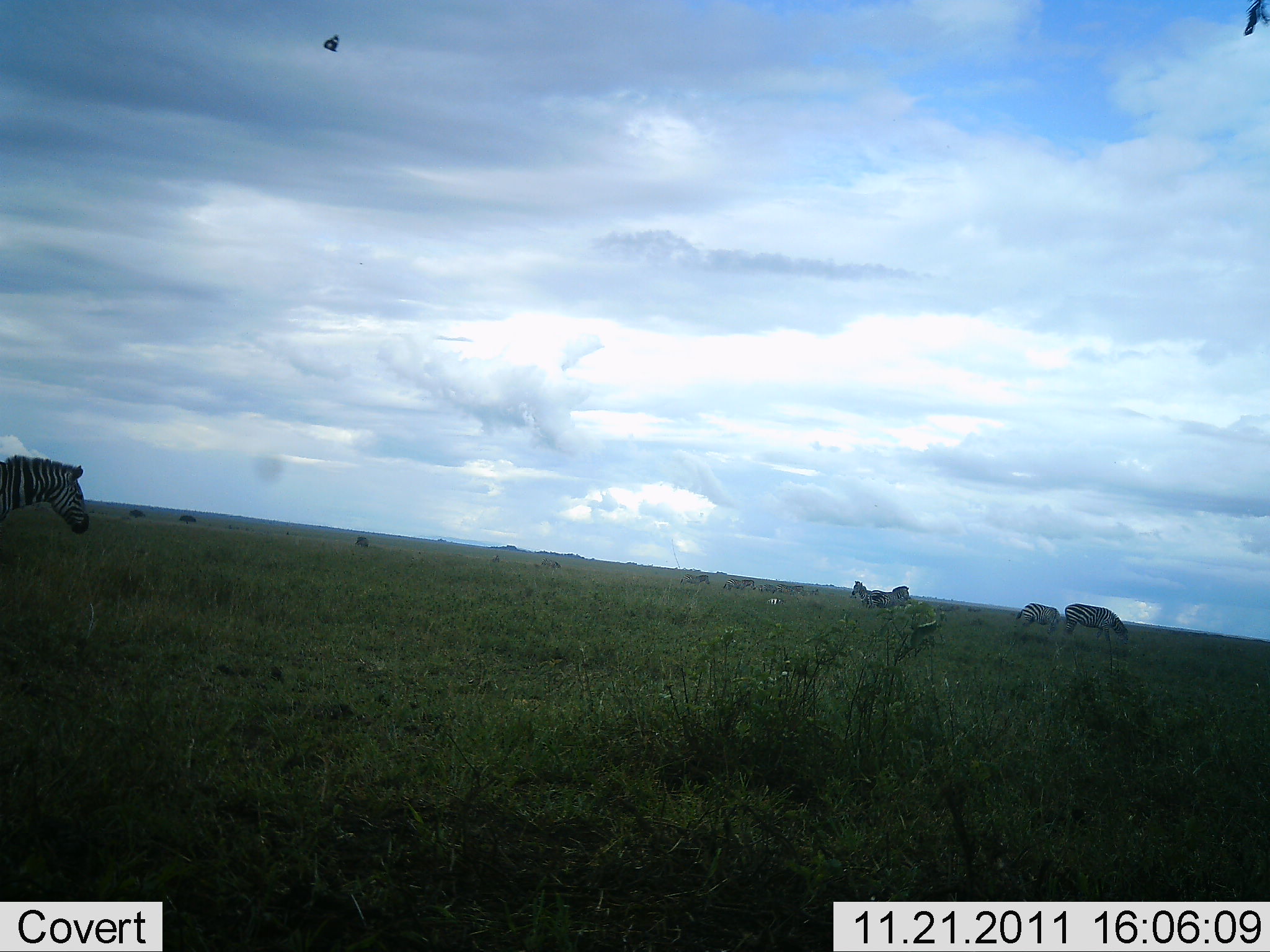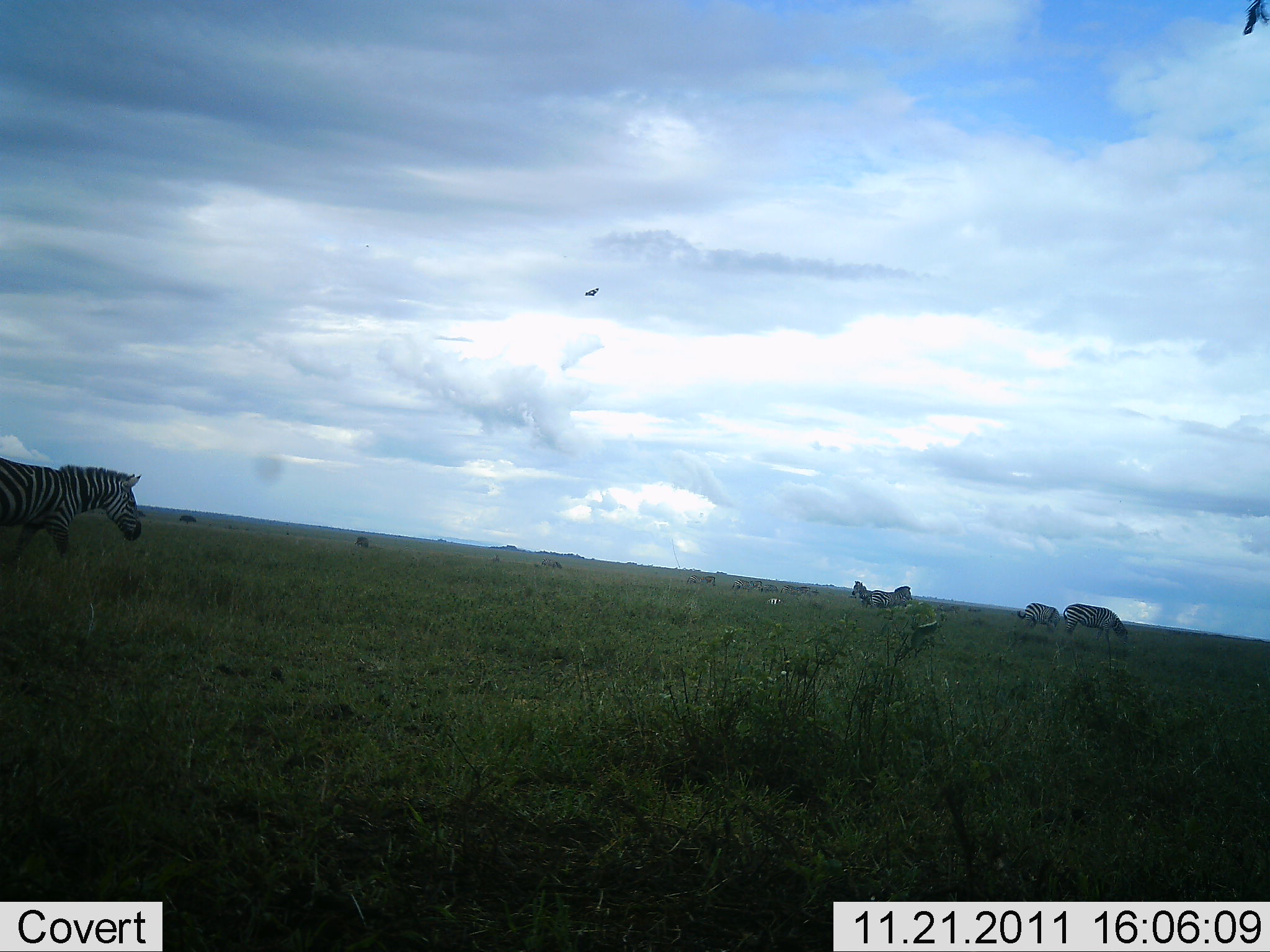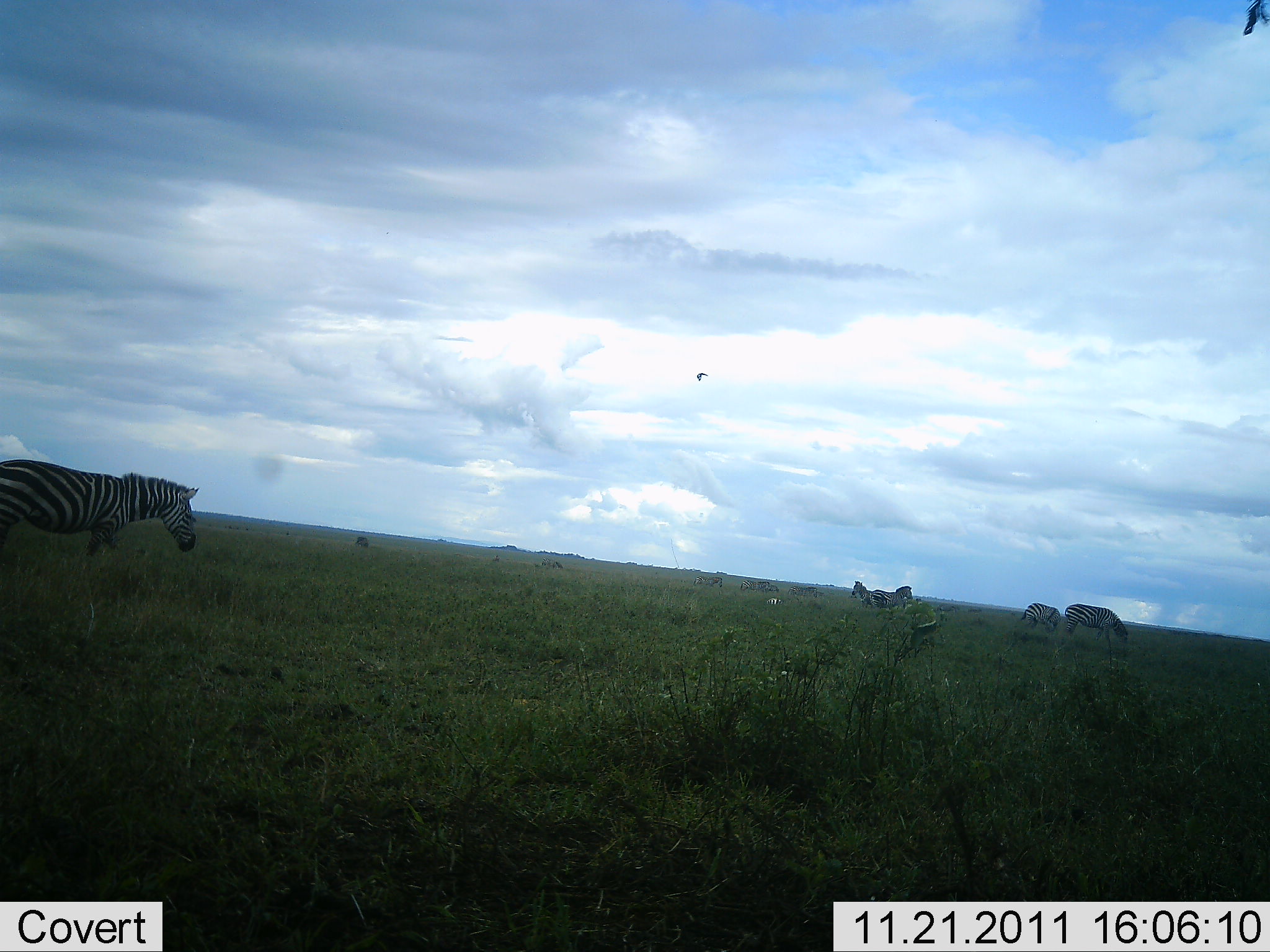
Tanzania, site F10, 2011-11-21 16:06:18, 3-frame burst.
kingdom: Animalia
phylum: Chordata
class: Mammalia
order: Perissodactyla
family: Equidae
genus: Equus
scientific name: Equus quagga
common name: plains zebra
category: zebra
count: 5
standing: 50%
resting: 0%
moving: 60%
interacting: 0%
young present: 0%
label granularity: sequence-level